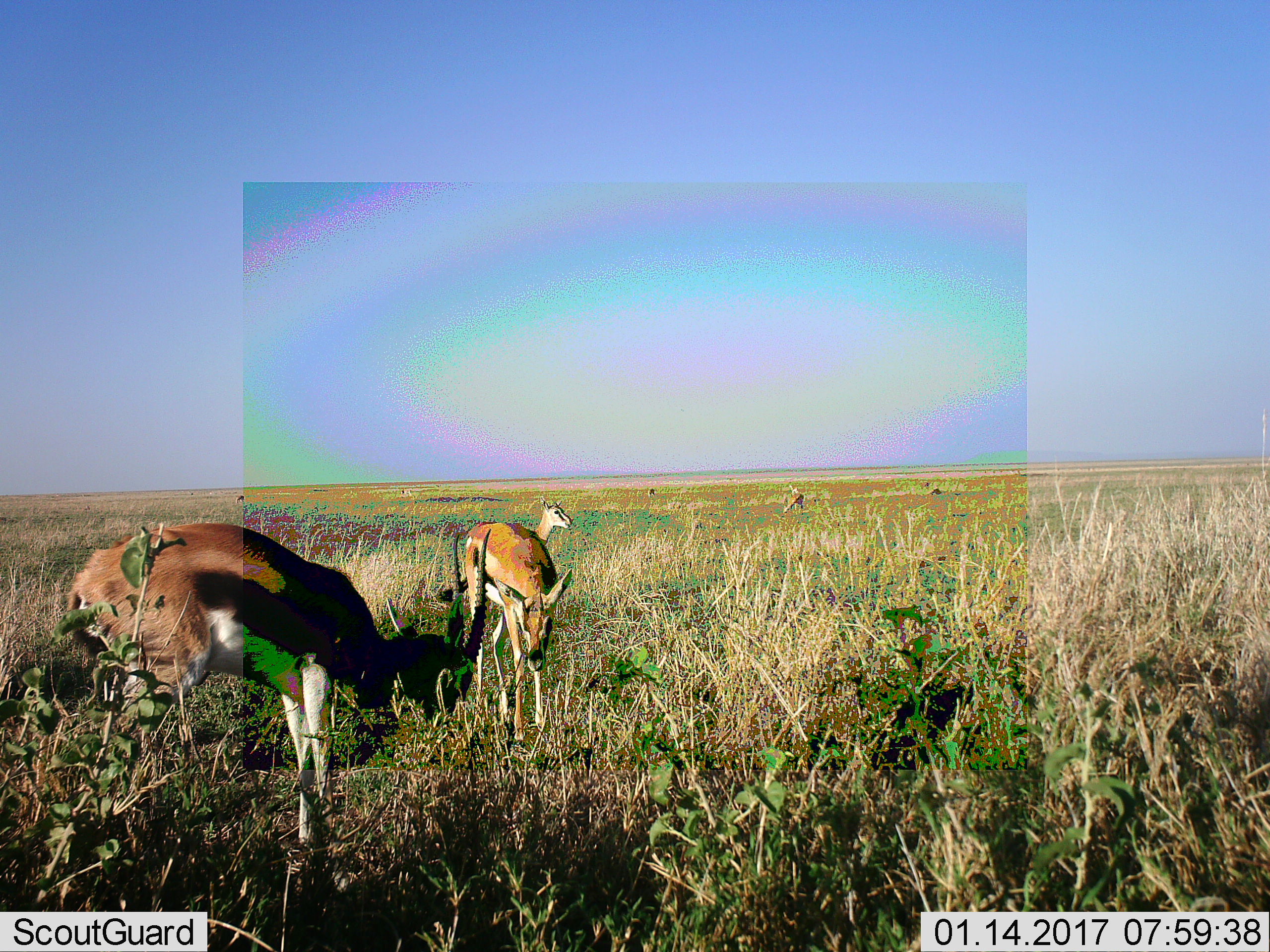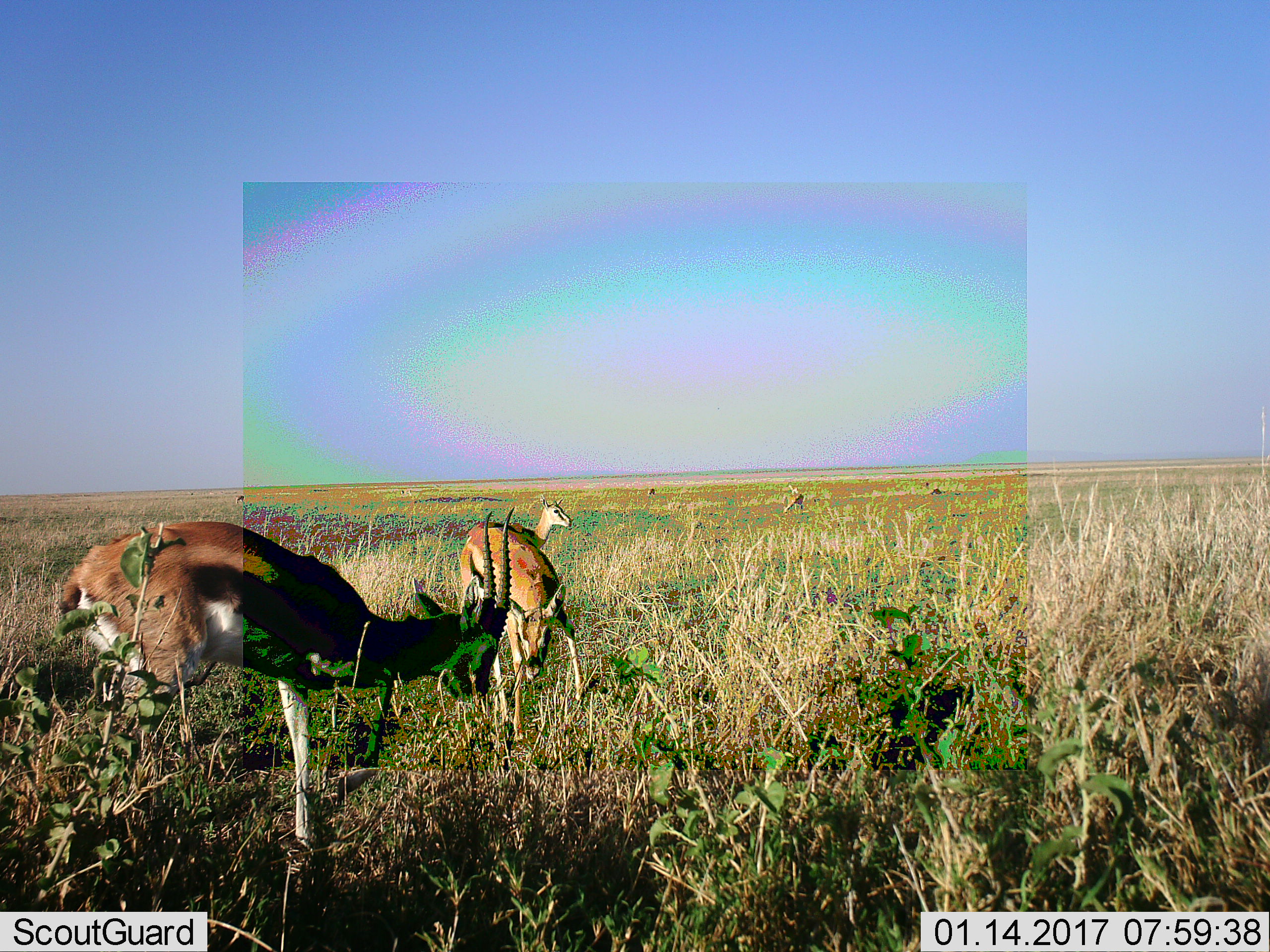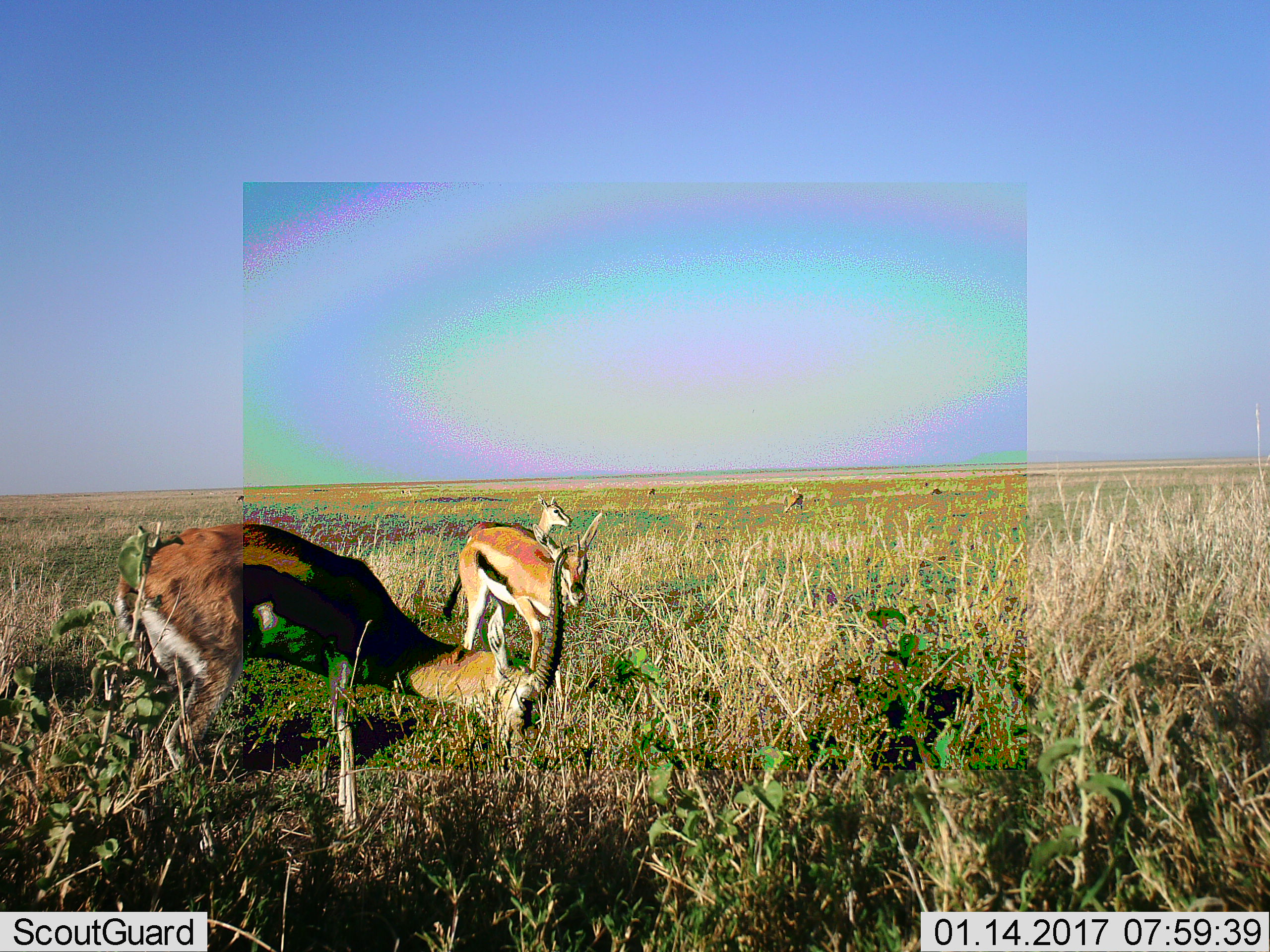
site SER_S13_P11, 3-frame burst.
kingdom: Animalia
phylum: Chordata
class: Mammalia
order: Artiodactyla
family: Bovidae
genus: Eudorcas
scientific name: Eudorcas thomsonii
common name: thomson's gazelle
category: gazellethomsons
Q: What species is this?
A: Gazellethomsons (thomson's gazelle) (Eudorcas thomsonii).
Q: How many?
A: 6.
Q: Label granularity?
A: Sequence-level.